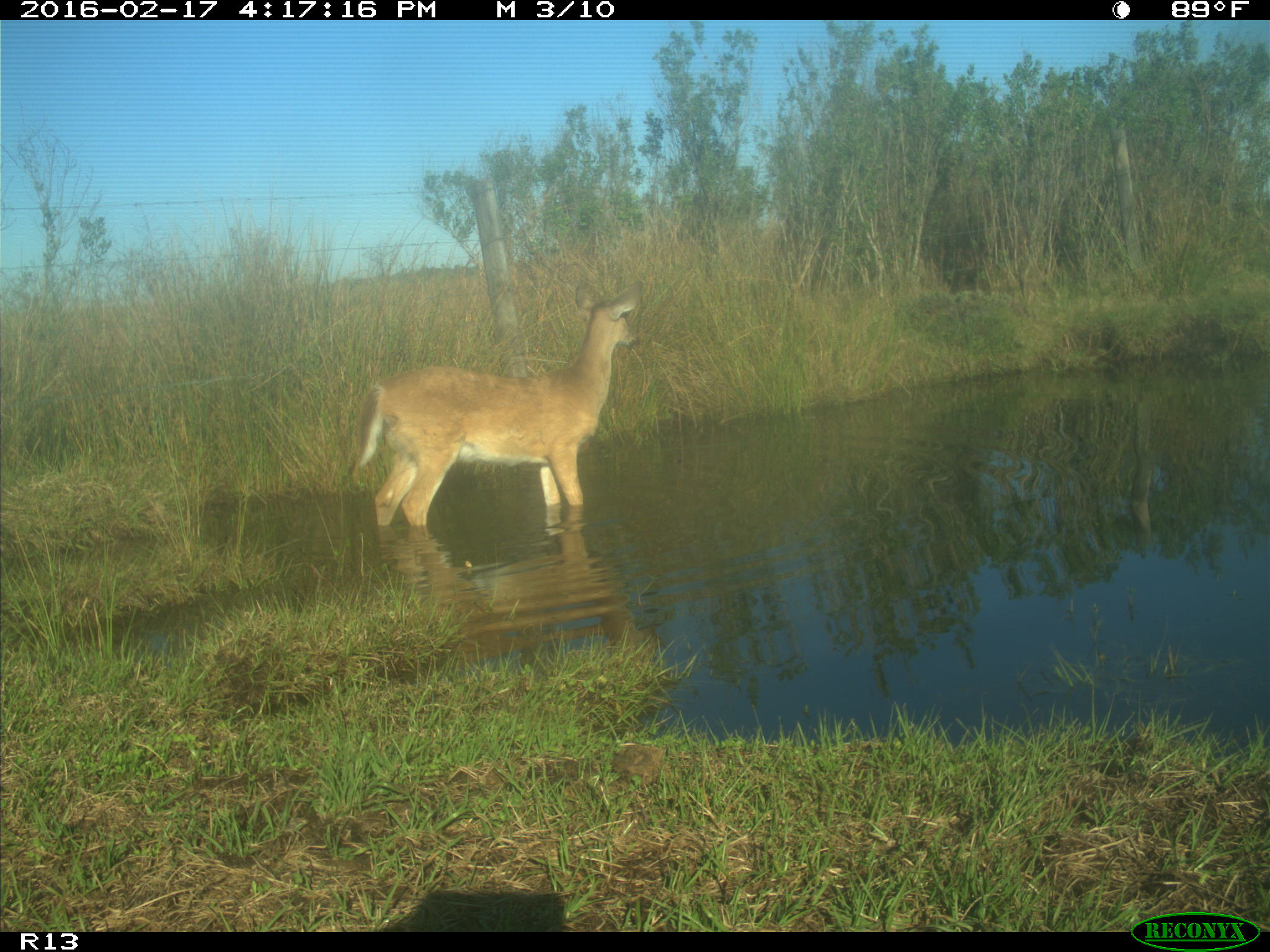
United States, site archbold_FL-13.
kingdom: Animalia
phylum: Chordata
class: Mammalia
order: Artiodactyla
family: Cervidae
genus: Odocoileus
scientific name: Odocoileus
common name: deer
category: unidentified deer